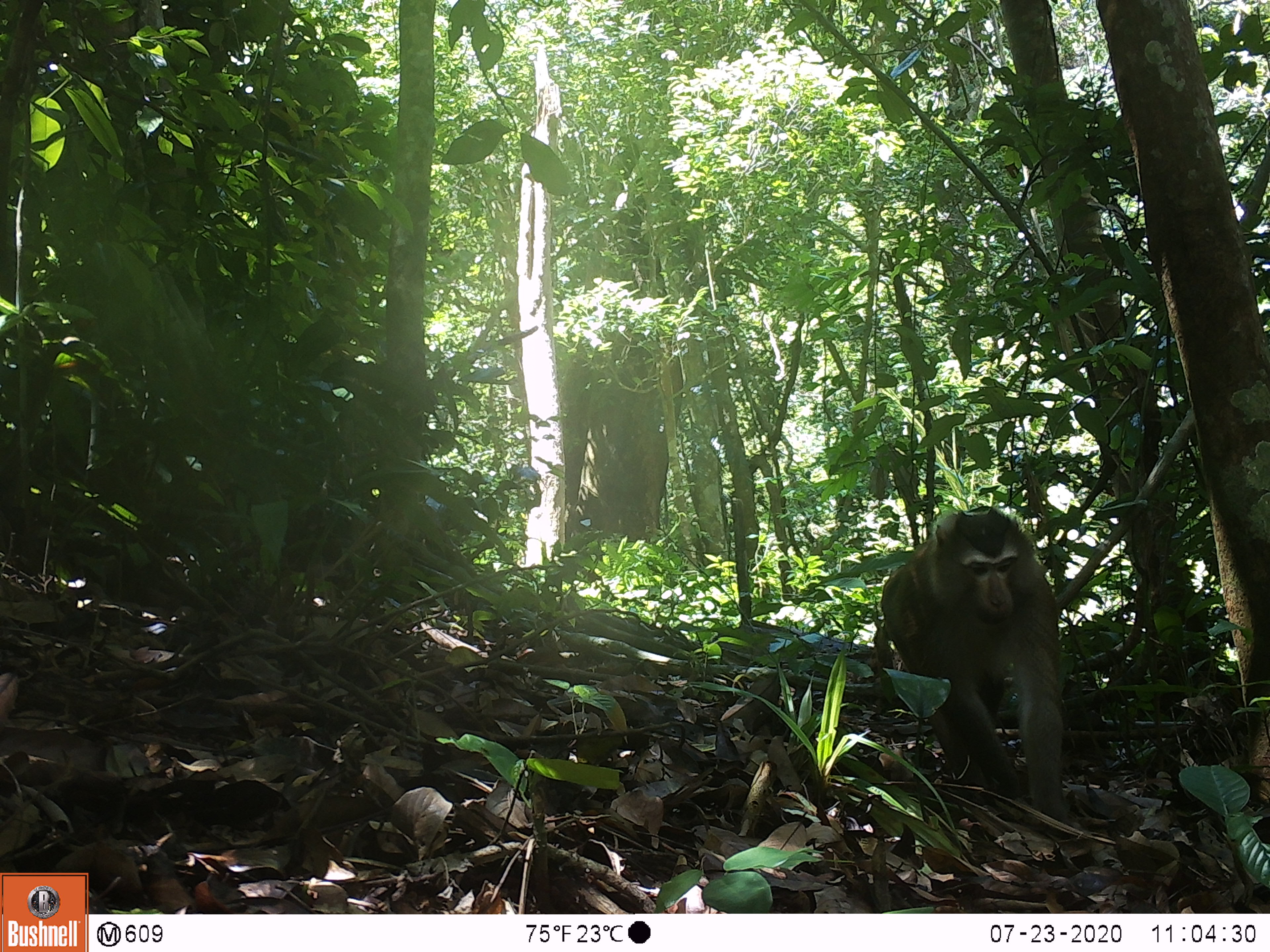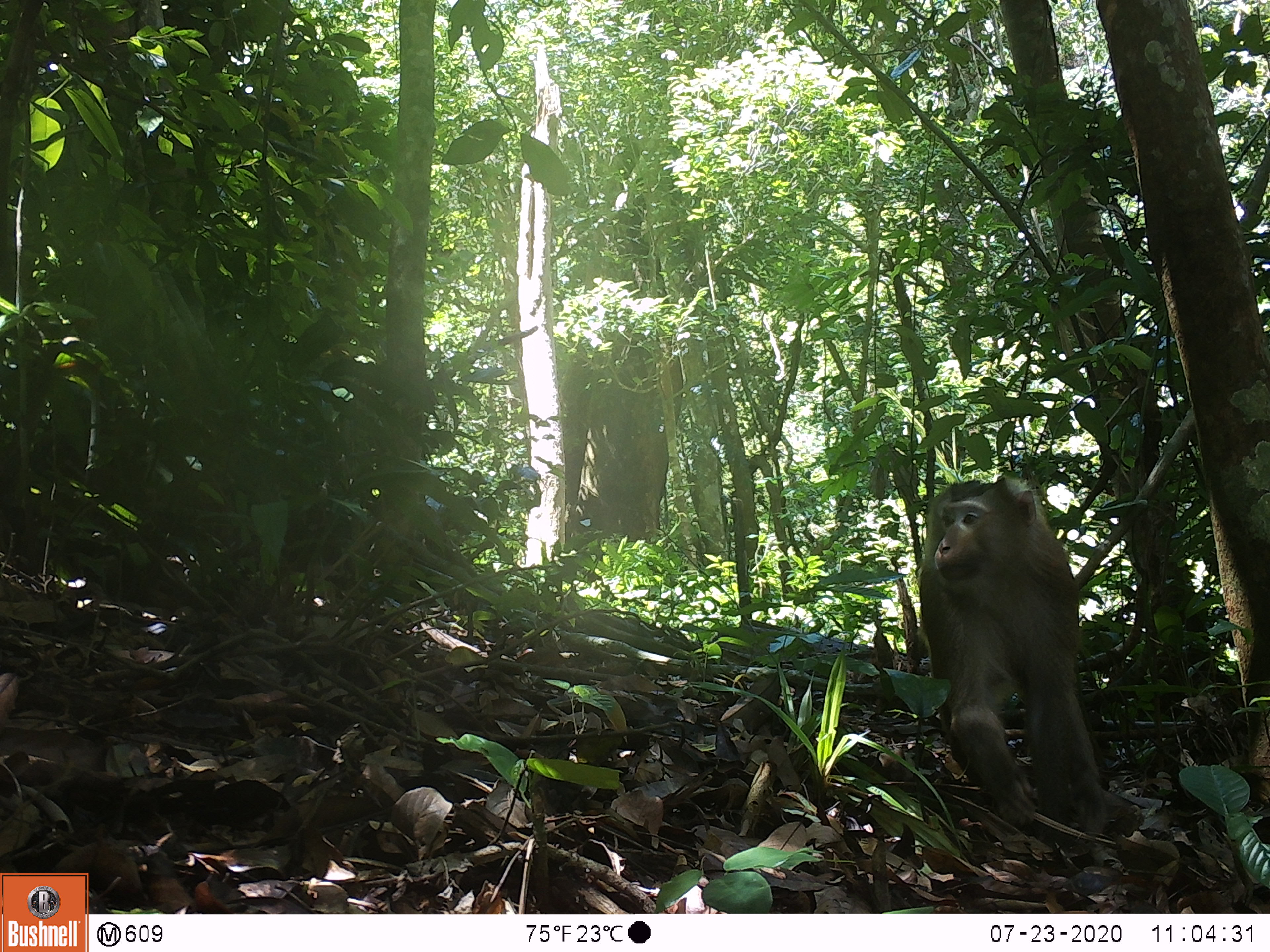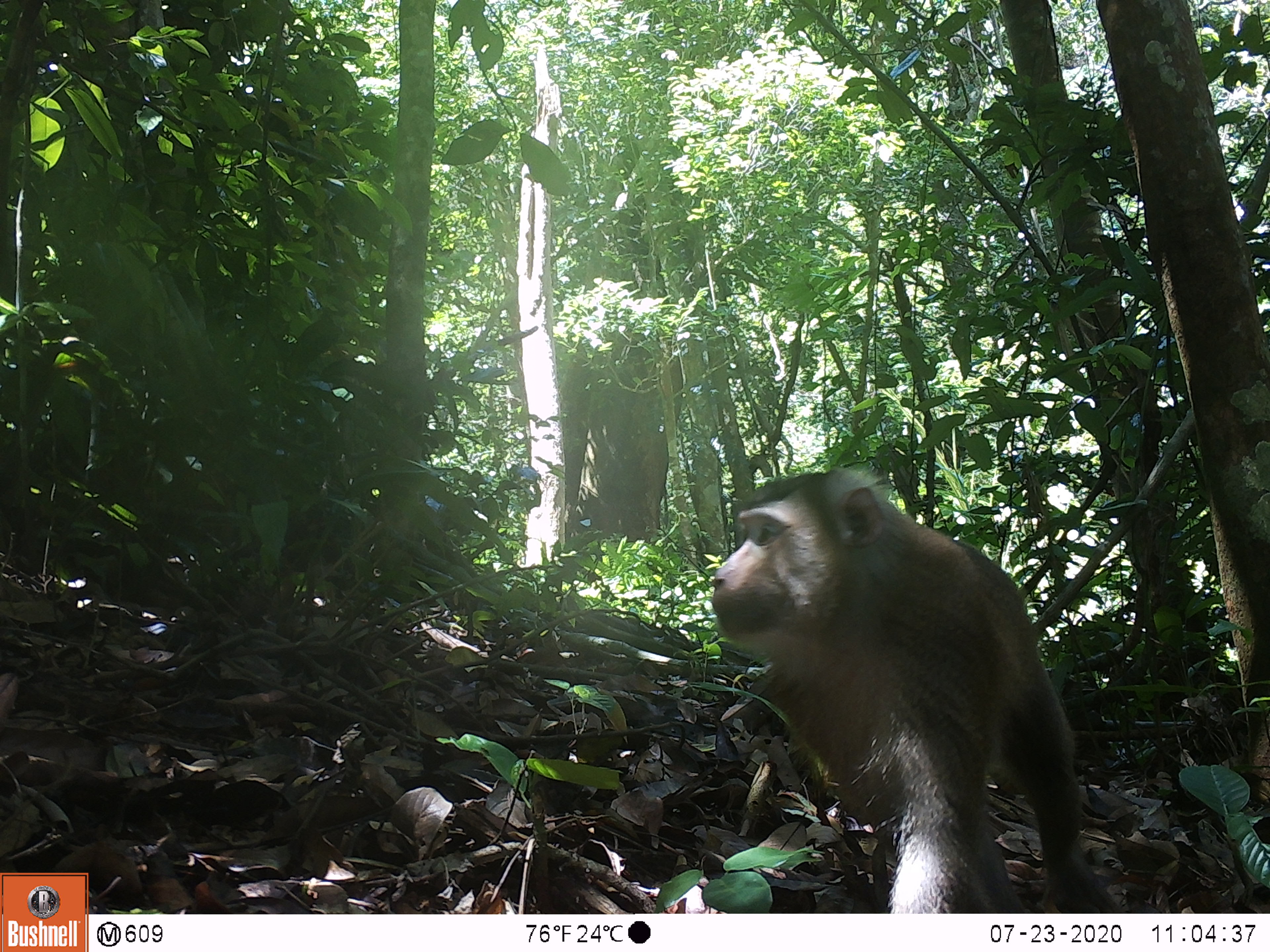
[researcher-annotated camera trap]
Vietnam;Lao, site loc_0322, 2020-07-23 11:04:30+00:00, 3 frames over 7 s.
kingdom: Animalia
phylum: Chordata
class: Mammalia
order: Primates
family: Cercopithecidae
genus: Macaca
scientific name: Macaca nemestrina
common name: pig-tailed macaque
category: pig tailed macaque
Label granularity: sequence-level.